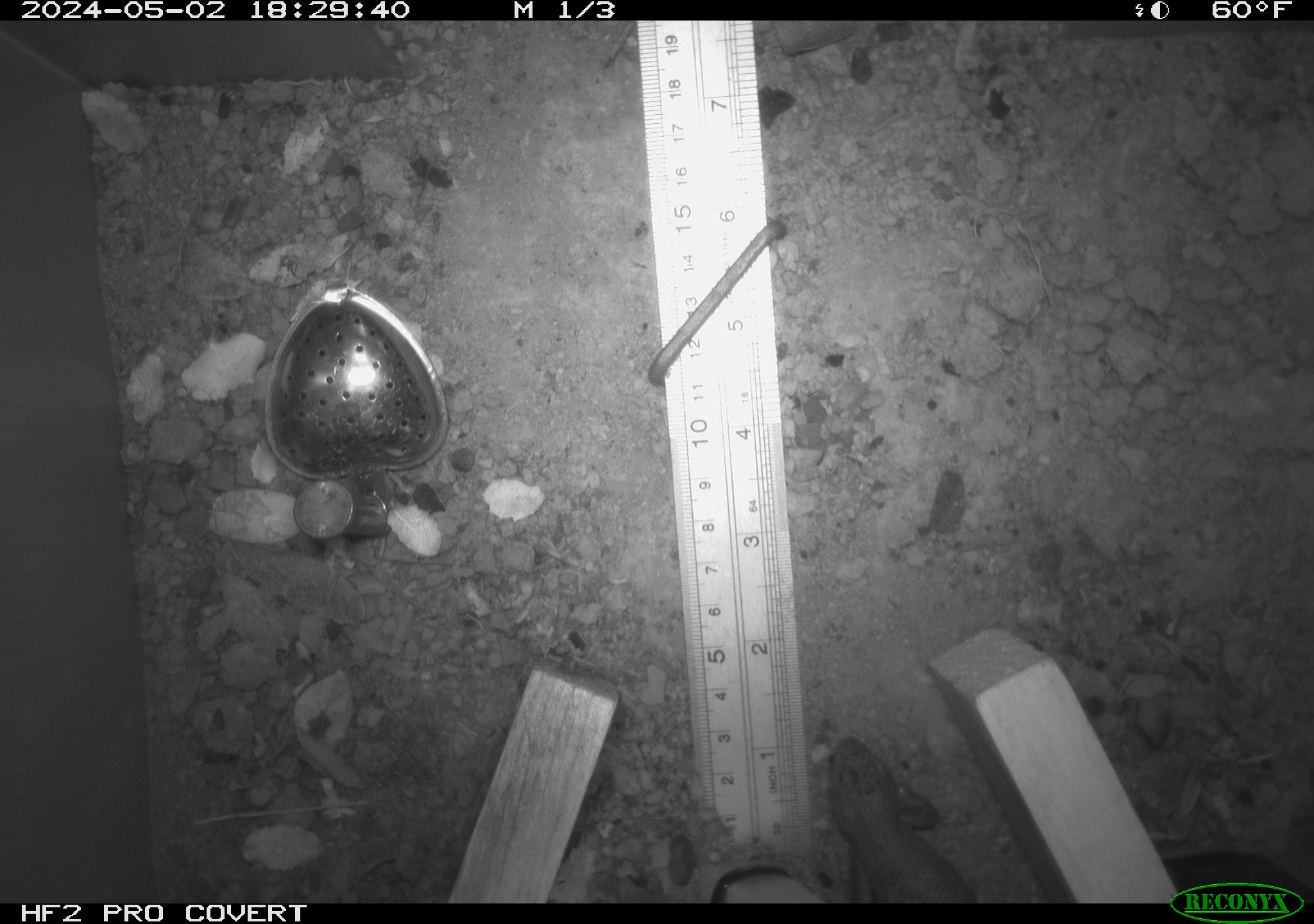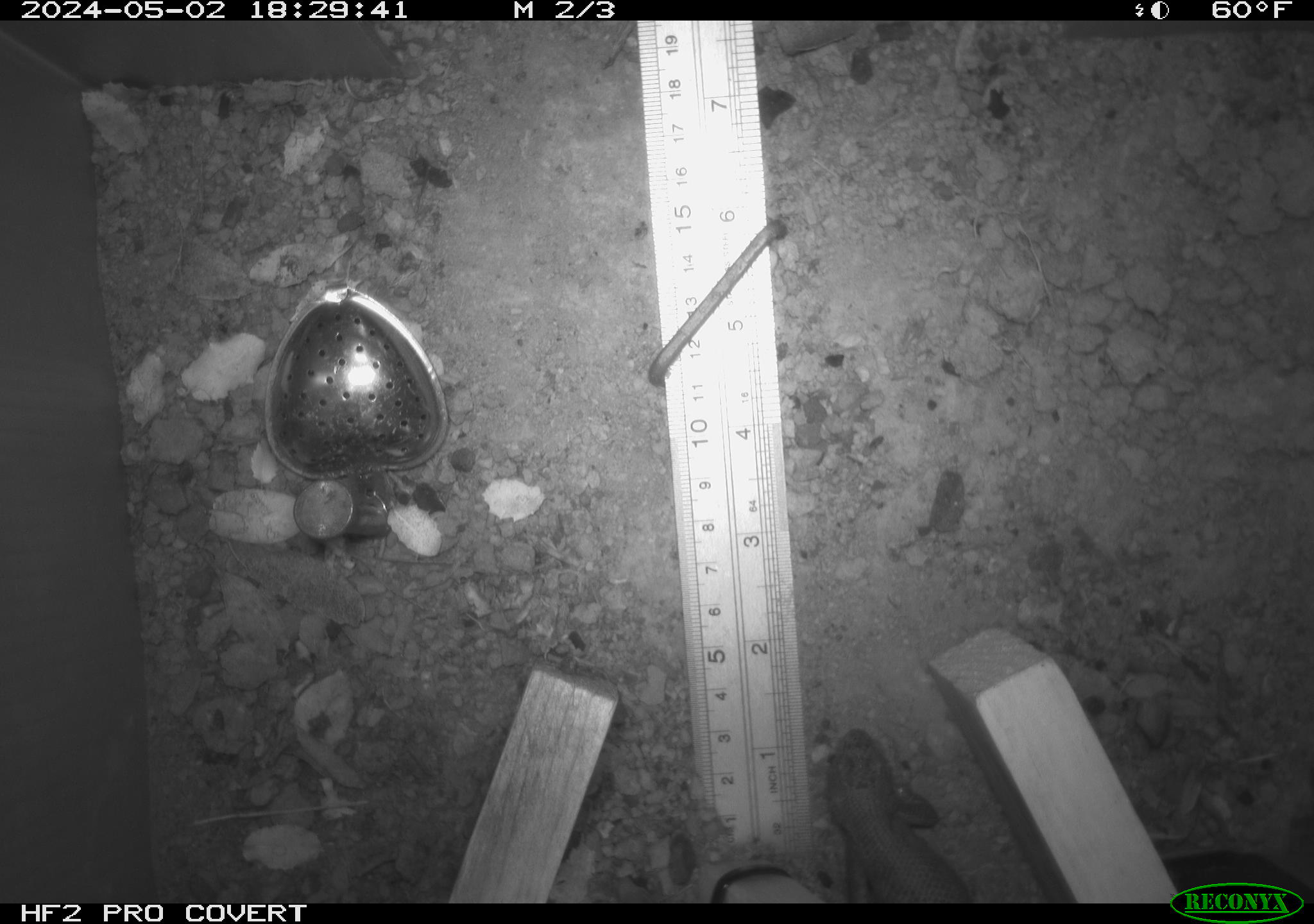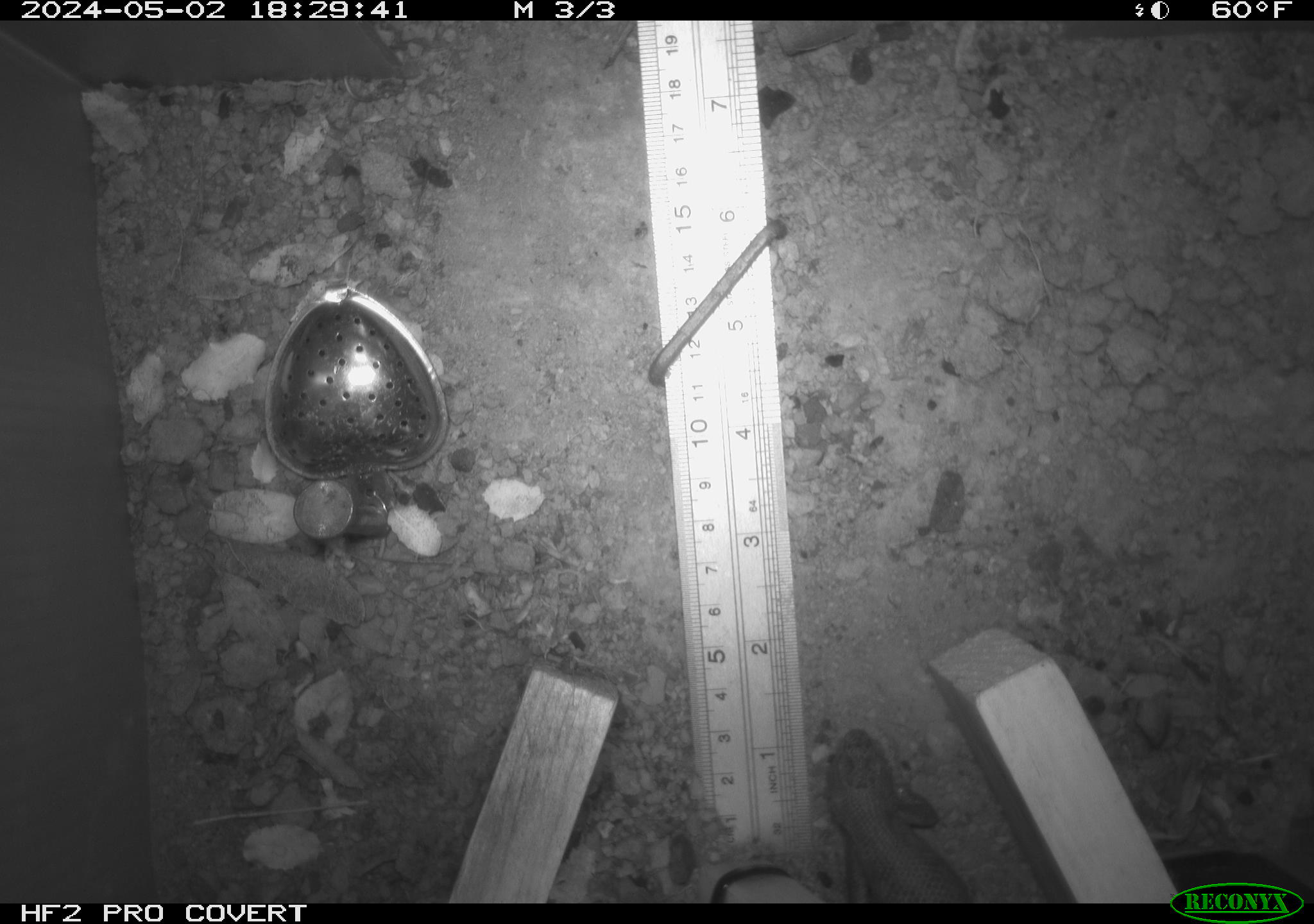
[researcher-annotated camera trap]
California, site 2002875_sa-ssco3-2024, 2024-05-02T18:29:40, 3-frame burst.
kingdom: Animalia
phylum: Chordata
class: Reptilia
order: Squamata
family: Phrynosomatidae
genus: Sceloporus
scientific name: Sceloporus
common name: spiny lizards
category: sceloporus species